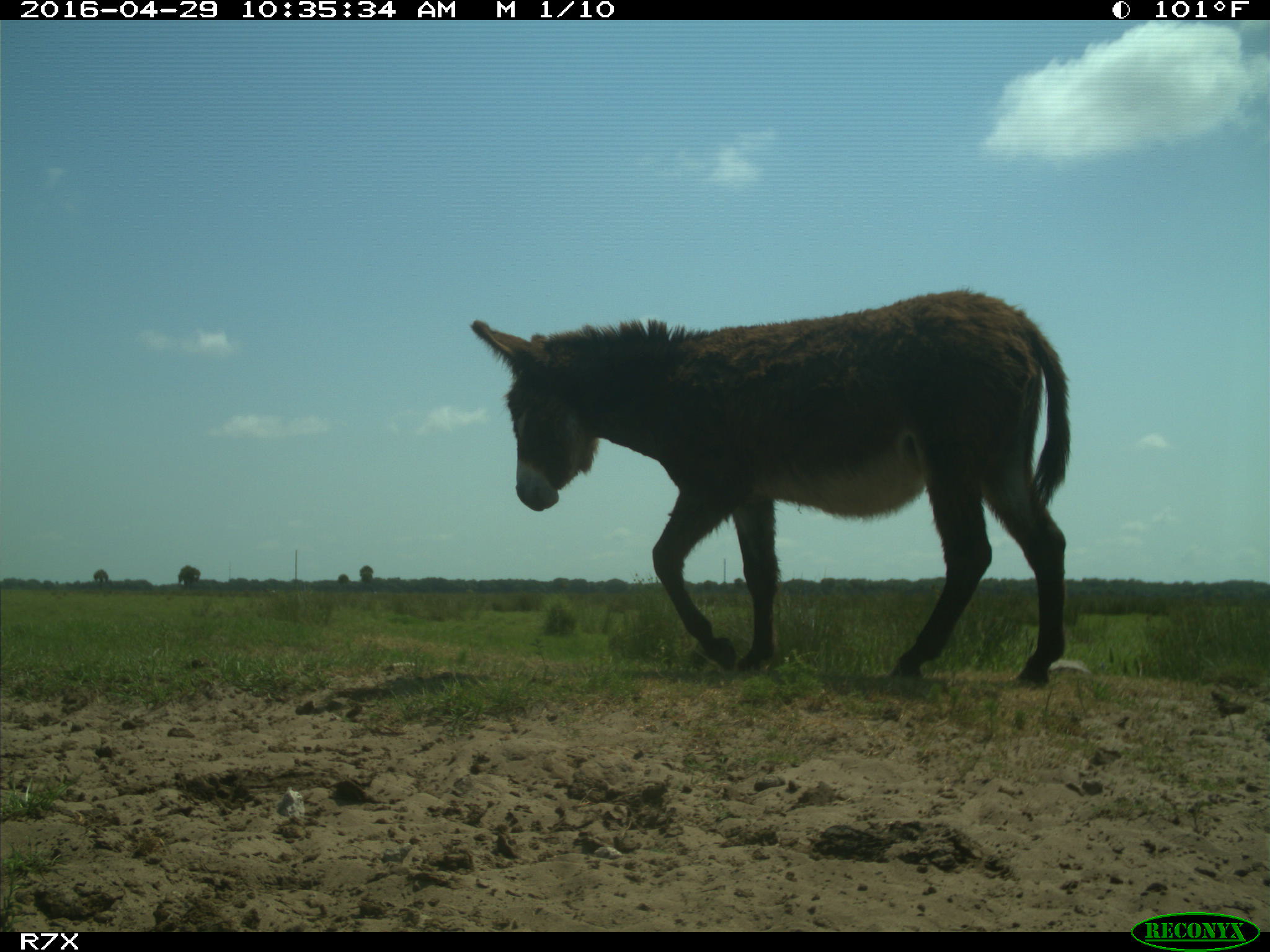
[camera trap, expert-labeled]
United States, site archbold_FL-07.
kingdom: Animalia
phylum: Chordata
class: Mammalia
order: Artiodactyla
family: Bovidae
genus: Bos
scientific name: Bos taurus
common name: domestic cow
Bos taurus (domestic cow).